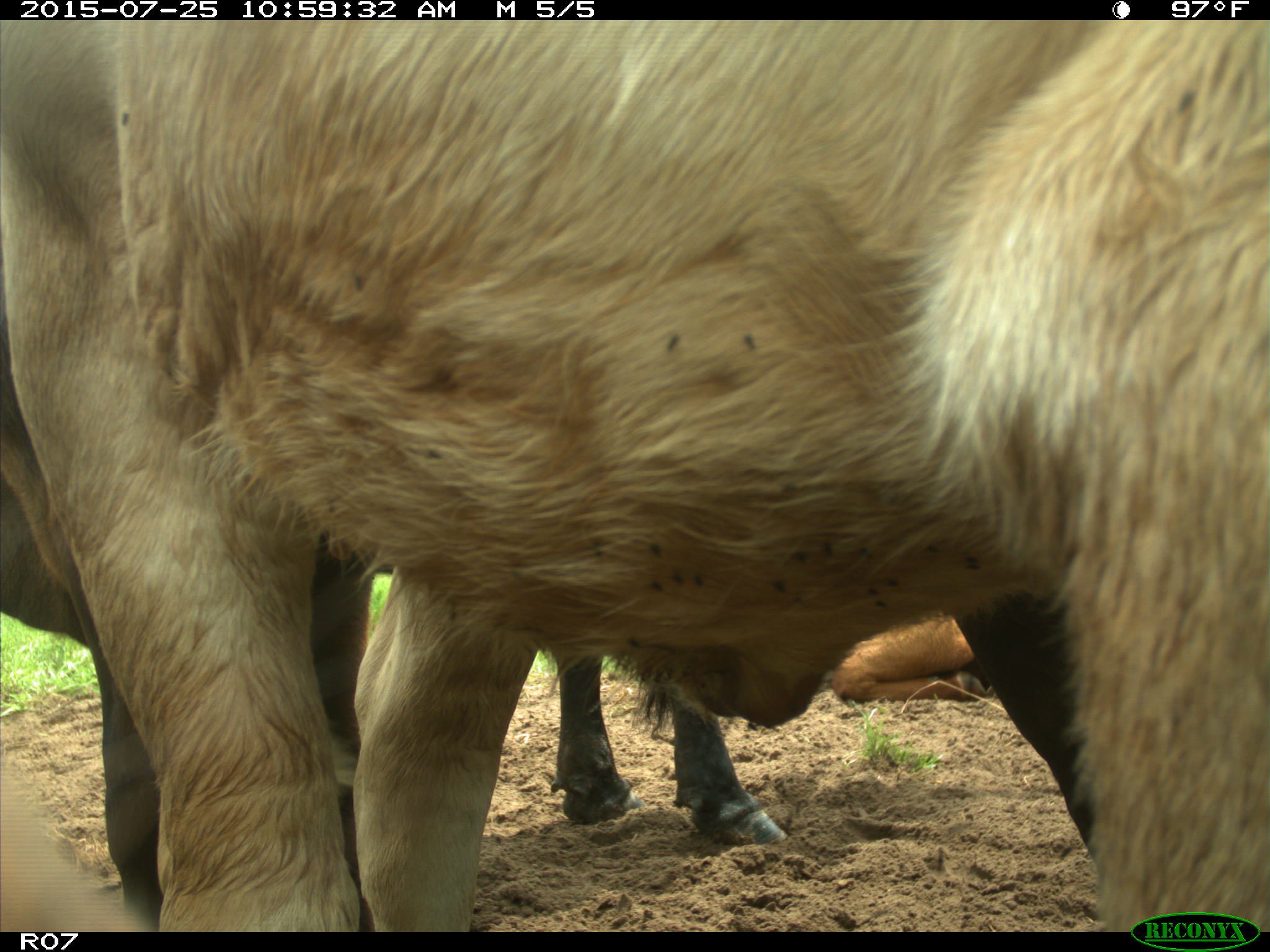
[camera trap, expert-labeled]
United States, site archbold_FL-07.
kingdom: Animalia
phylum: Chordata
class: Mammalia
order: Artiodactyla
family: Bovidae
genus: Bos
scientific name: Bos taurus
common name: domestic cow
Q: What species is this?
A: Bos taurus (domestic cow).